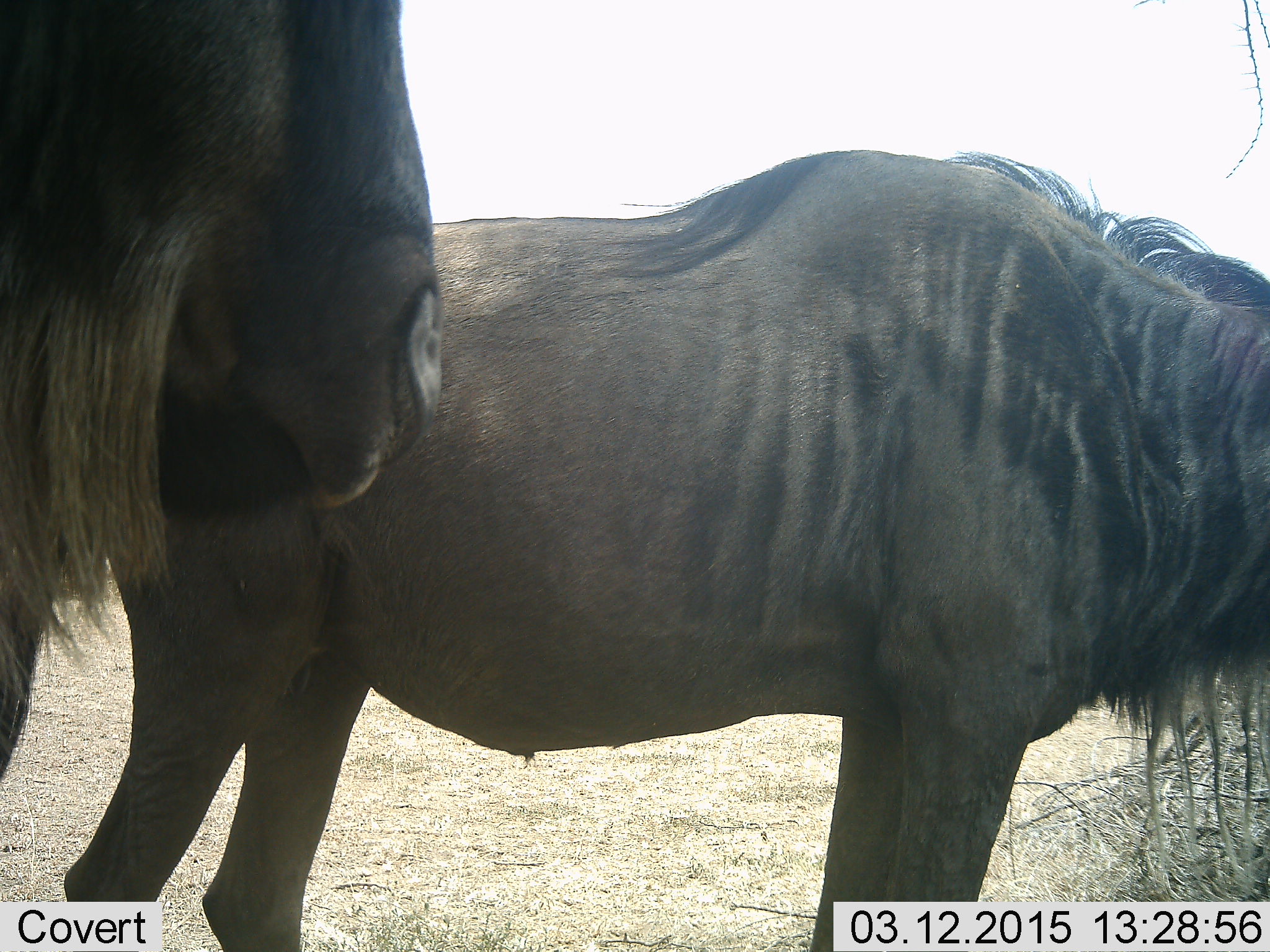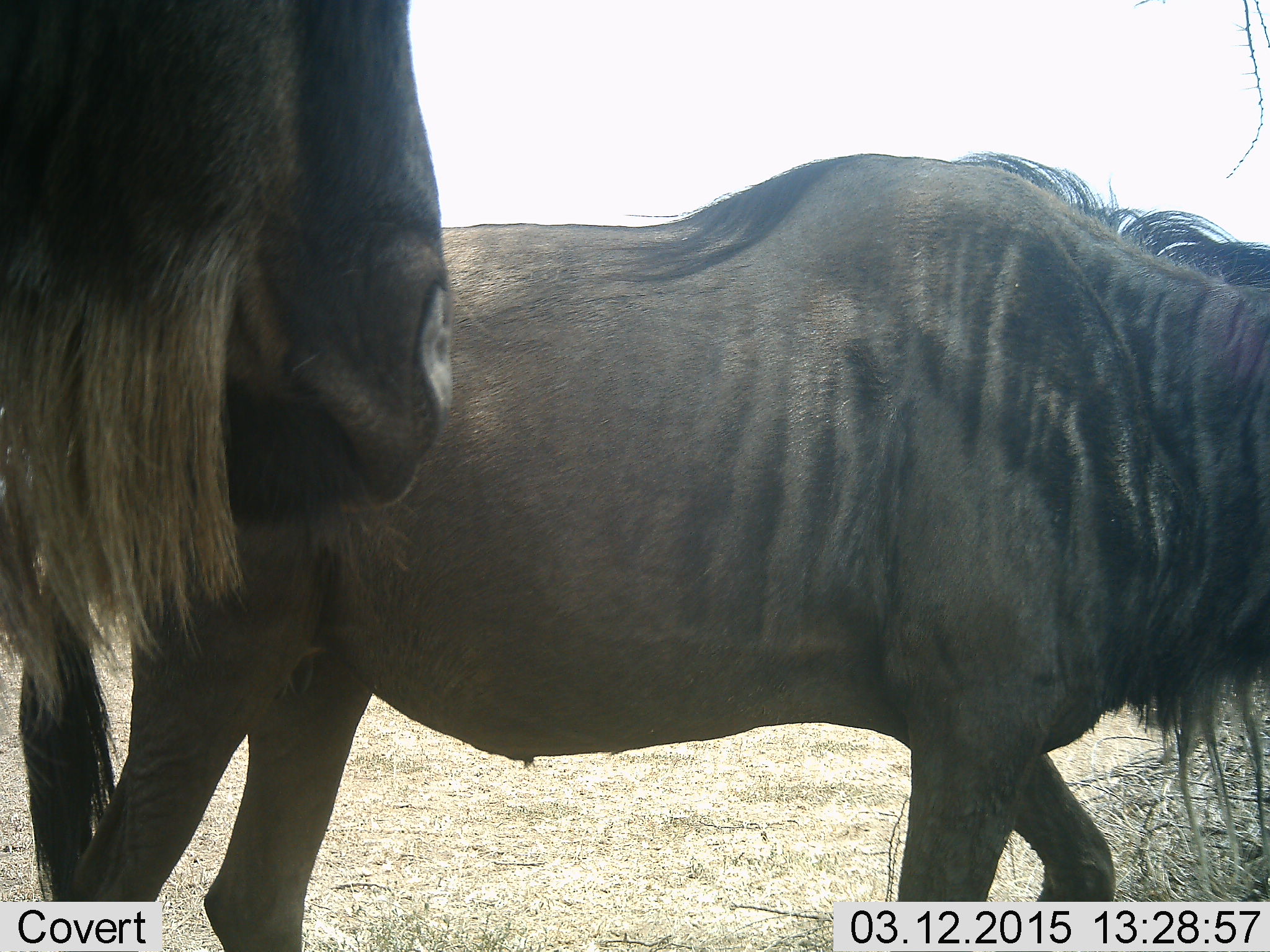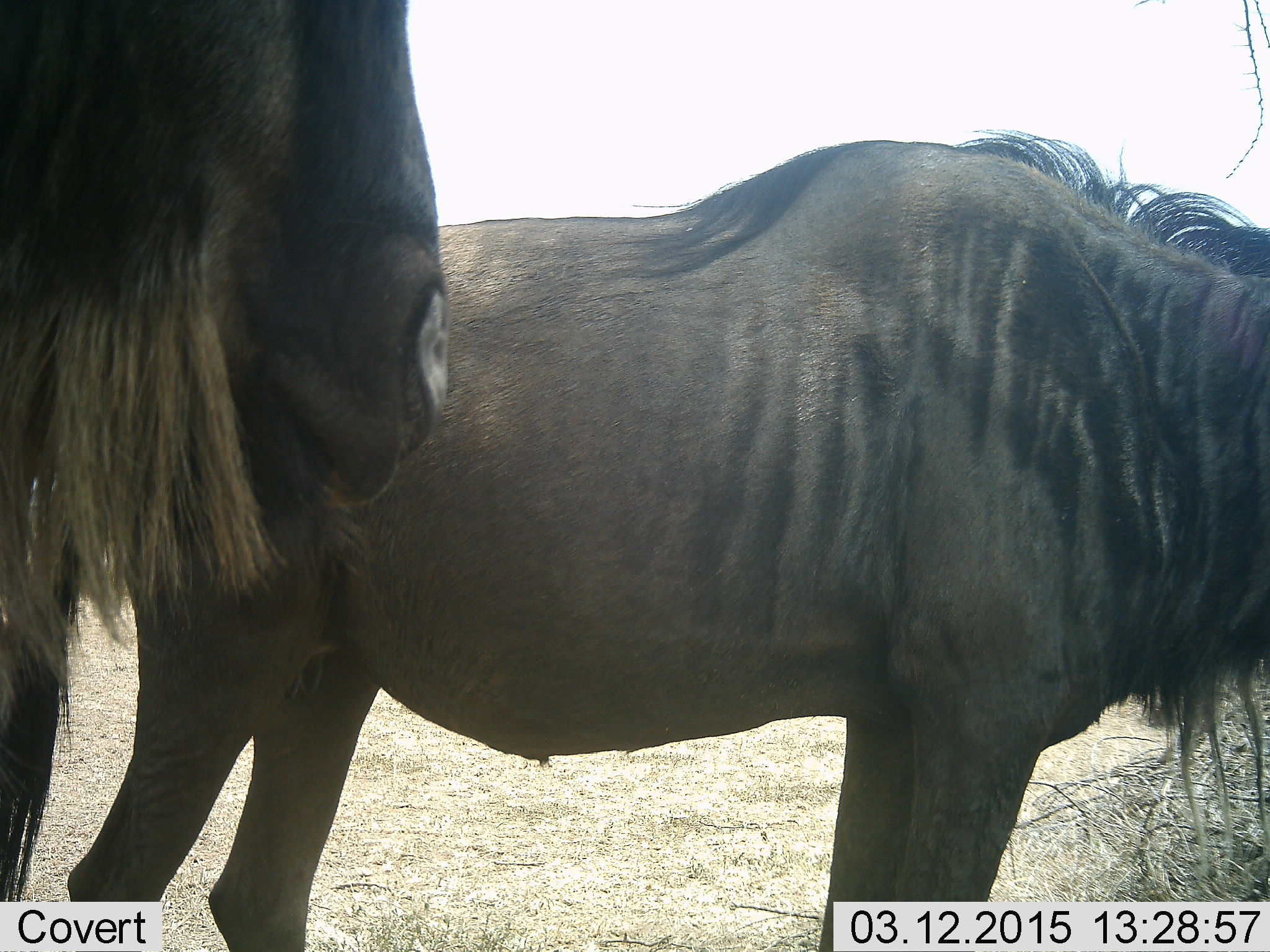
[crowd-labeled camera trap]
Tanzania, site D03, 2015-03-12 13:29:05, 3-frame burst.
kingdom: Animalia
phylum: Chordata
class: Mammalia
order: Artiodactyla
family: Bovidae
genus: Connochaetes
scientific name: Connochaetes taurinus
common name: blue wildebeest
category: wildebeest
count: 2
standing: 70%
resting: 0%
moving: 30%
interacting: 0%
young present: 0%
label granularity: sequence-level